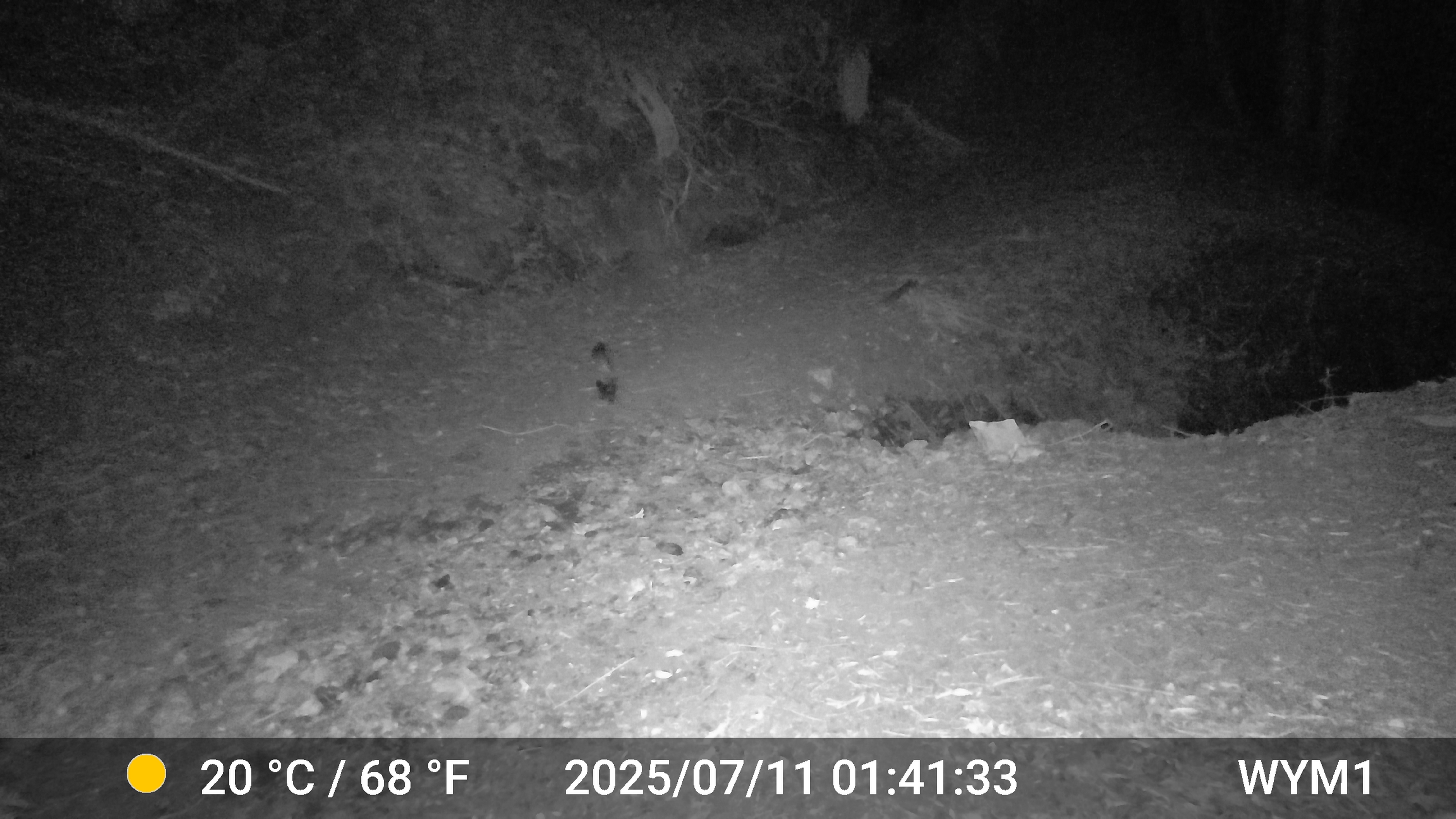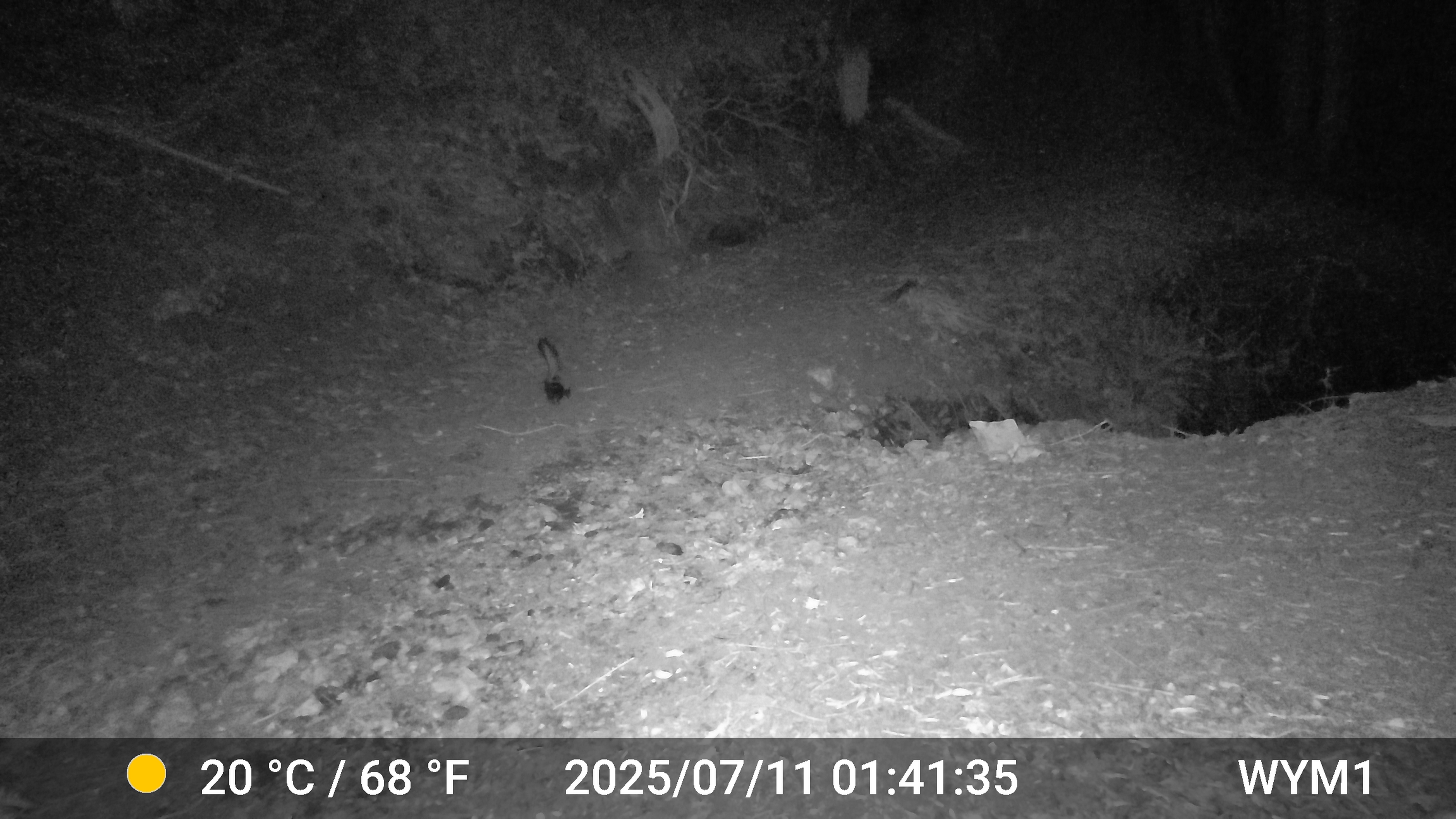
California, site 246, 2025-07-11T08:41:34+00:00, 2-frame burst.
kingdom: Animalia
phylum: Chordata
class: Mammalia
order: Carnivora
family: Mephitidae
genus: Mephitis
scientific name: Mephitis mephitis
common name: striped skunk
Striped skunk (Mephitis mephitis).